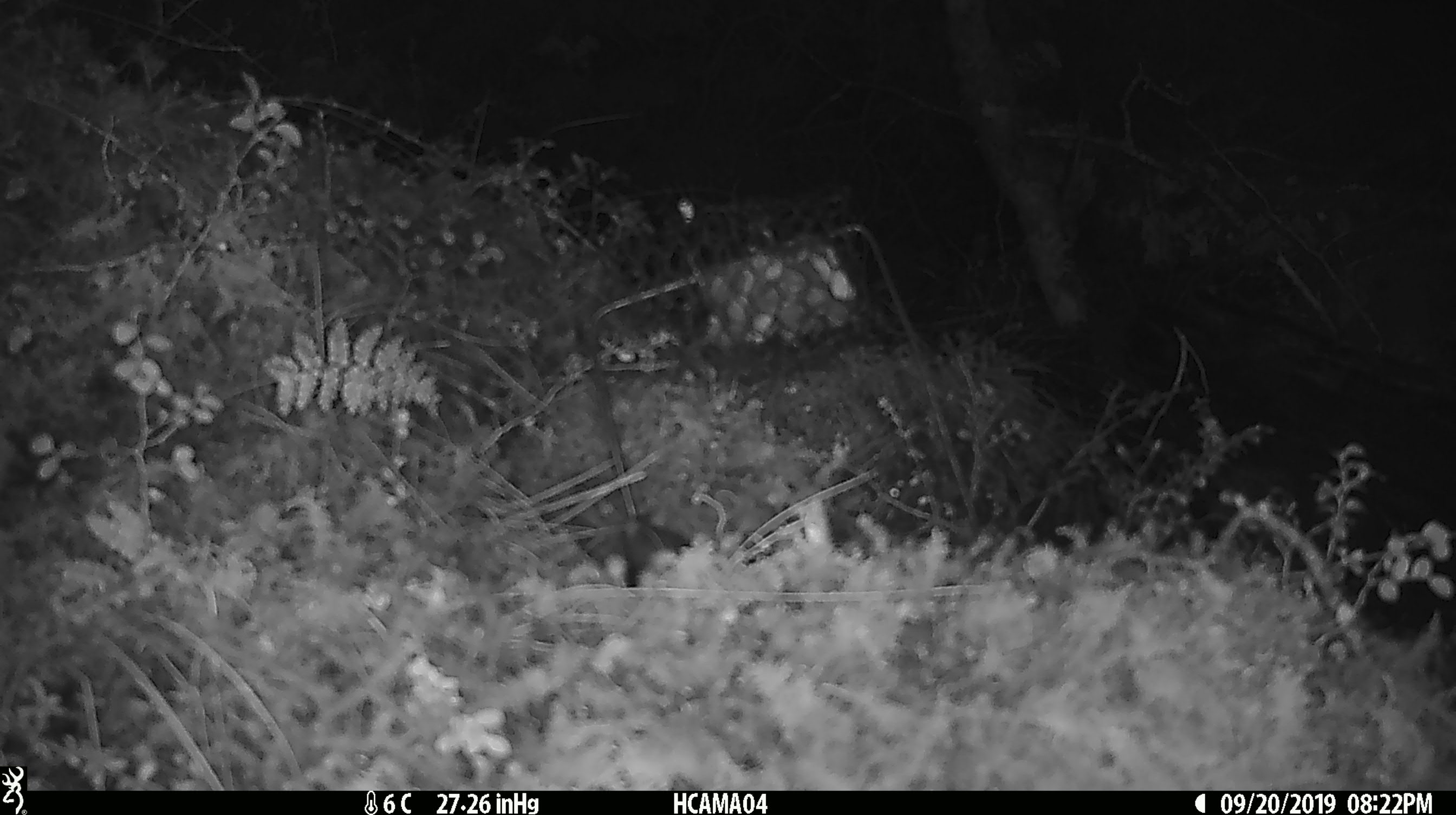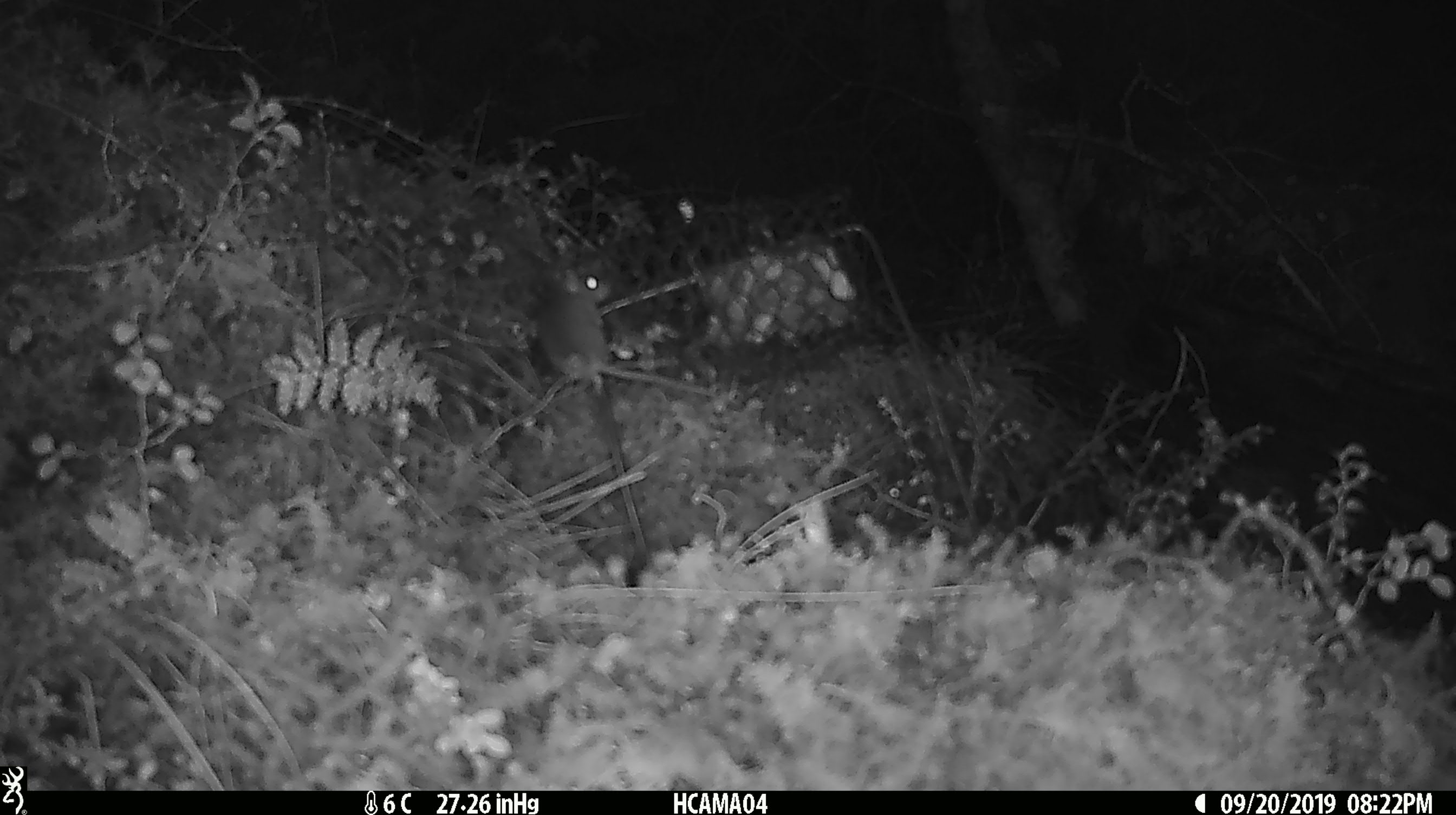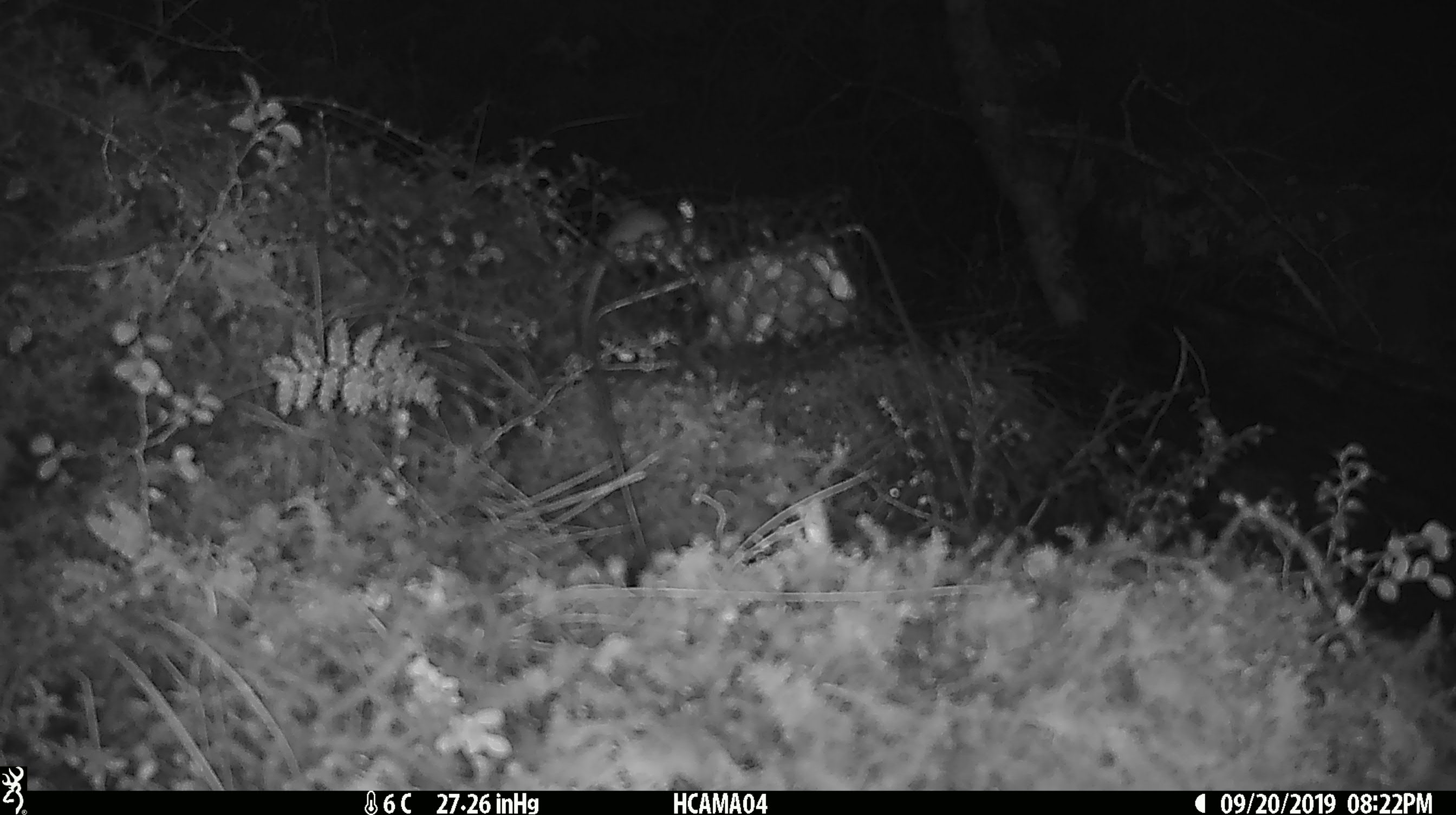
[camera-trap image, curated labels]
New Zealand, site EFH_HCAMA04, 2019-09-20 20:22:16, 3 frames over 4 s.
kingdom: Animalia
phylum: Chordata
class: Mammalia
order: Rodentia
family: Muridae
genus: Mus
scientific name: Mus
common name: mouse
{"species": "mouse (Mus)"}